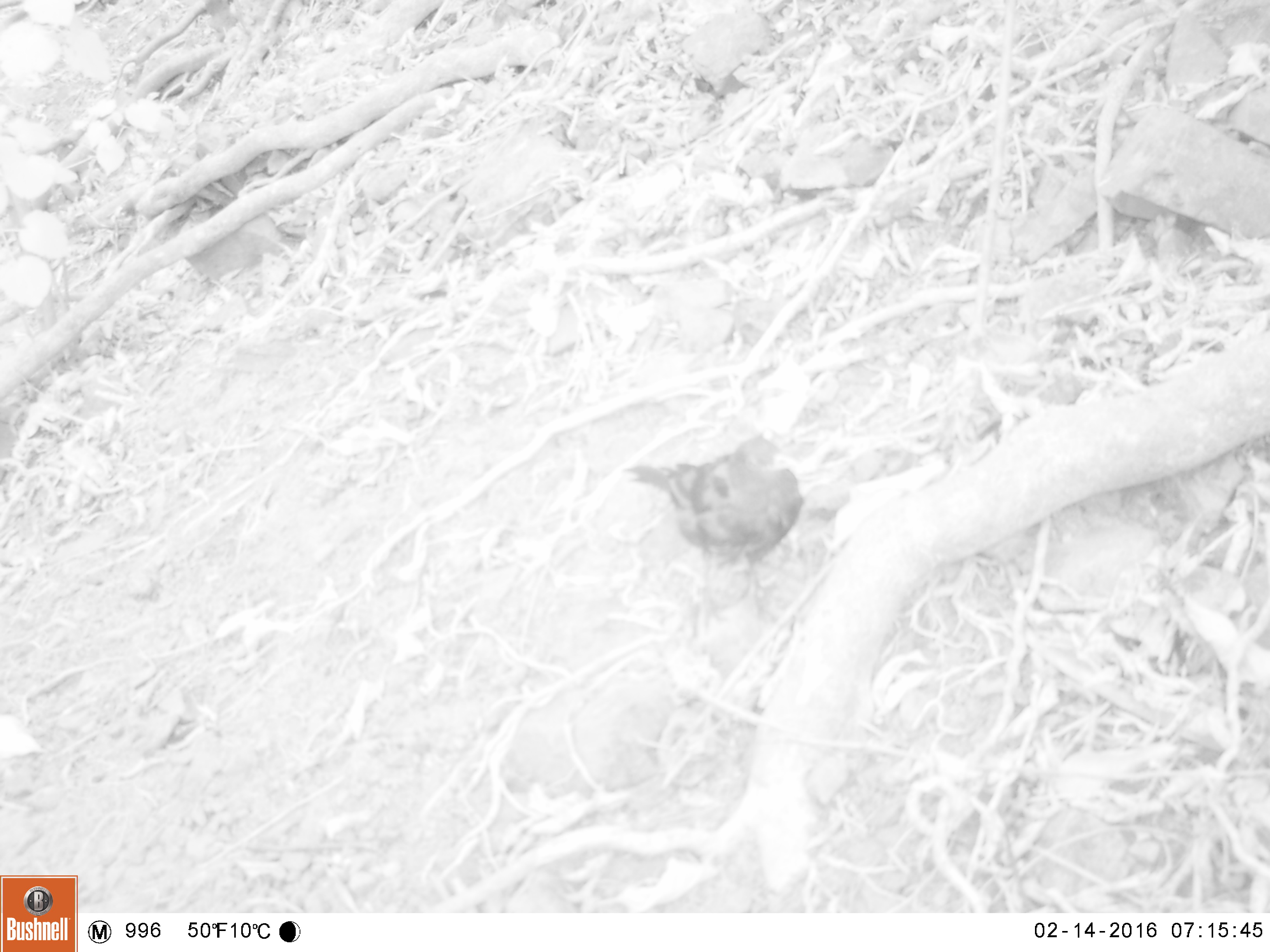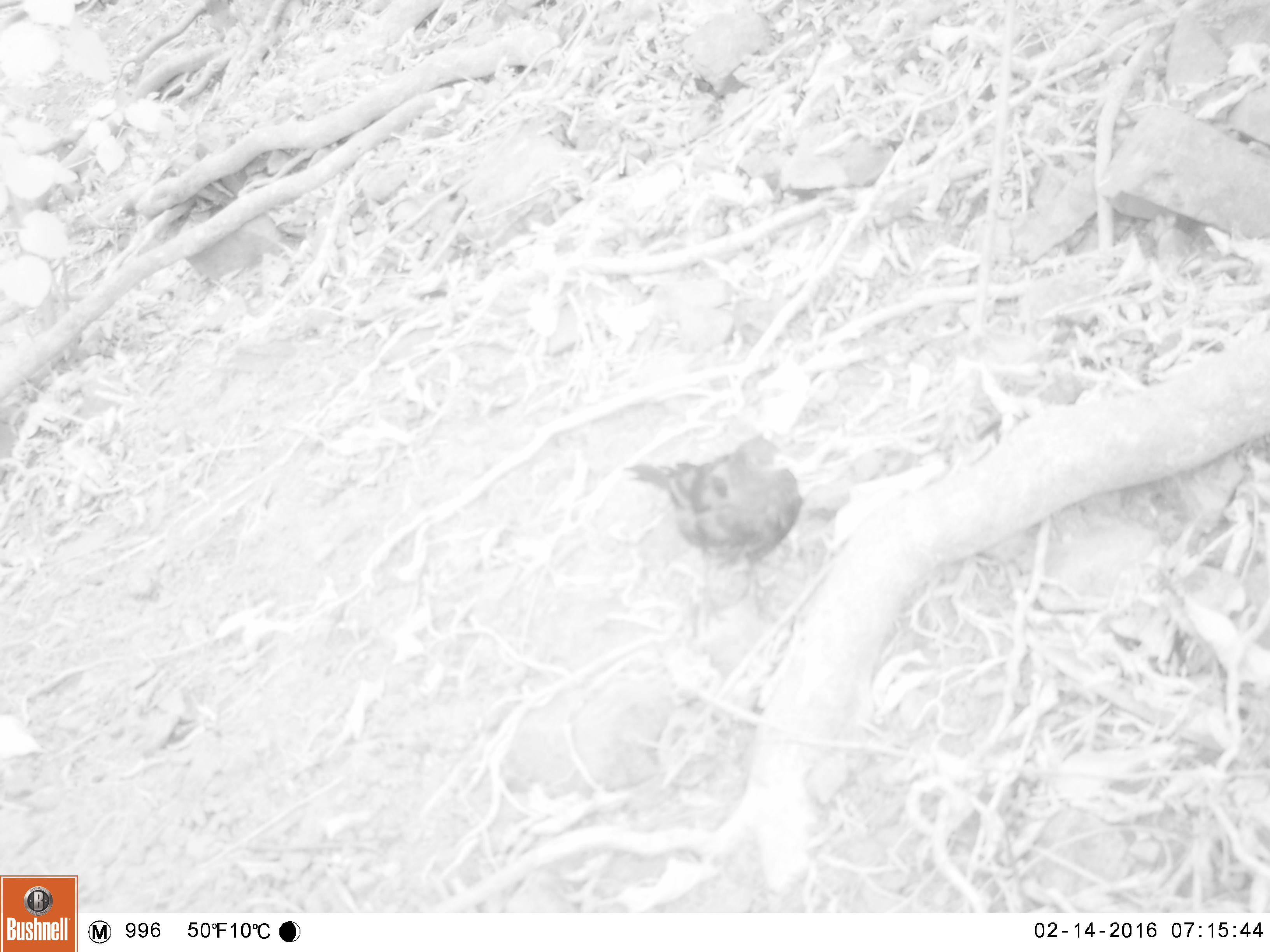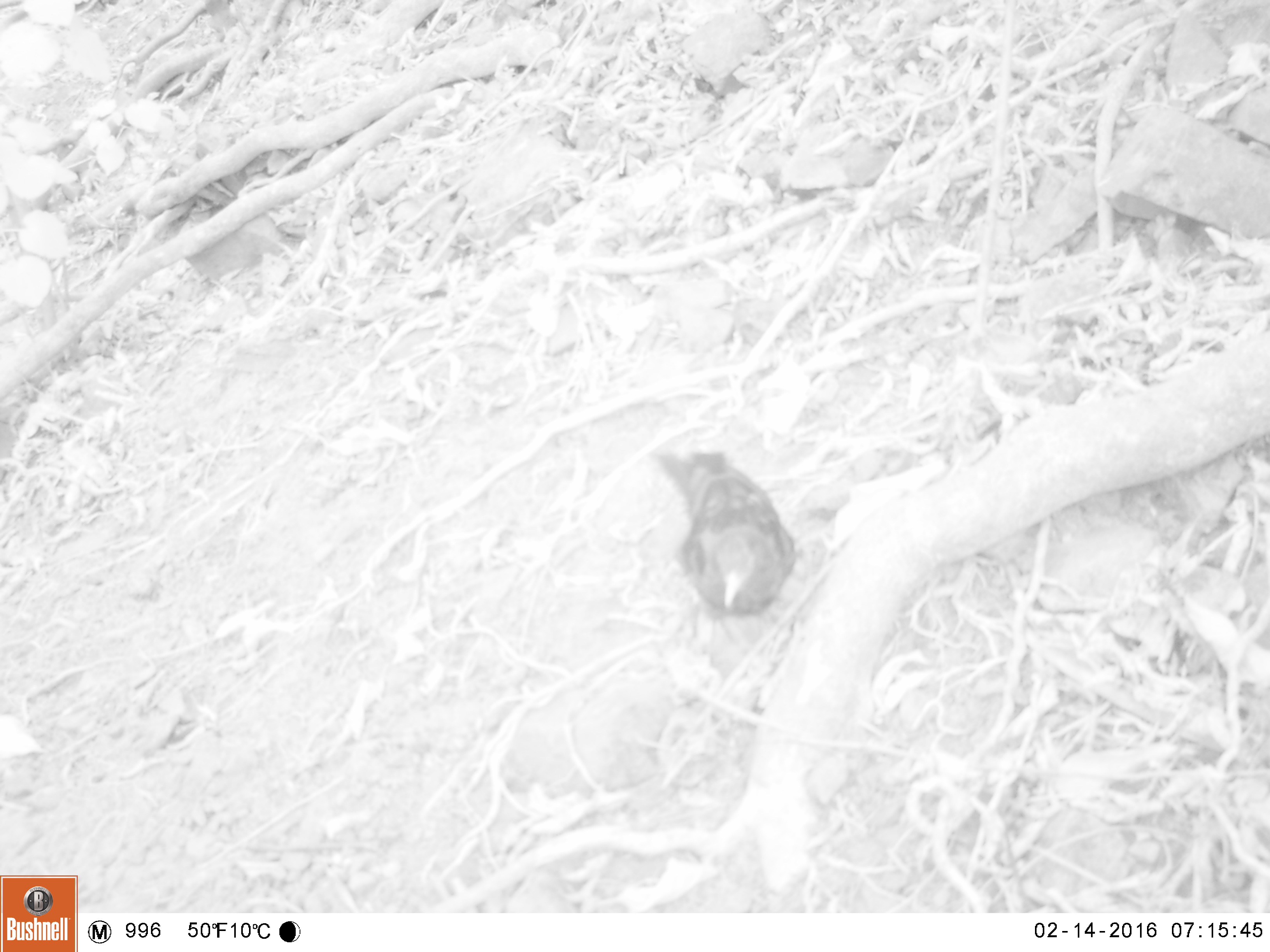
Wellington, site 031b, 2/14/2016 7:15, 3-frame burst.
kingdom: Animalia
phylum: Chordata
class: Aves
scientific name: Aves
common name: bird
Bird (Aves).